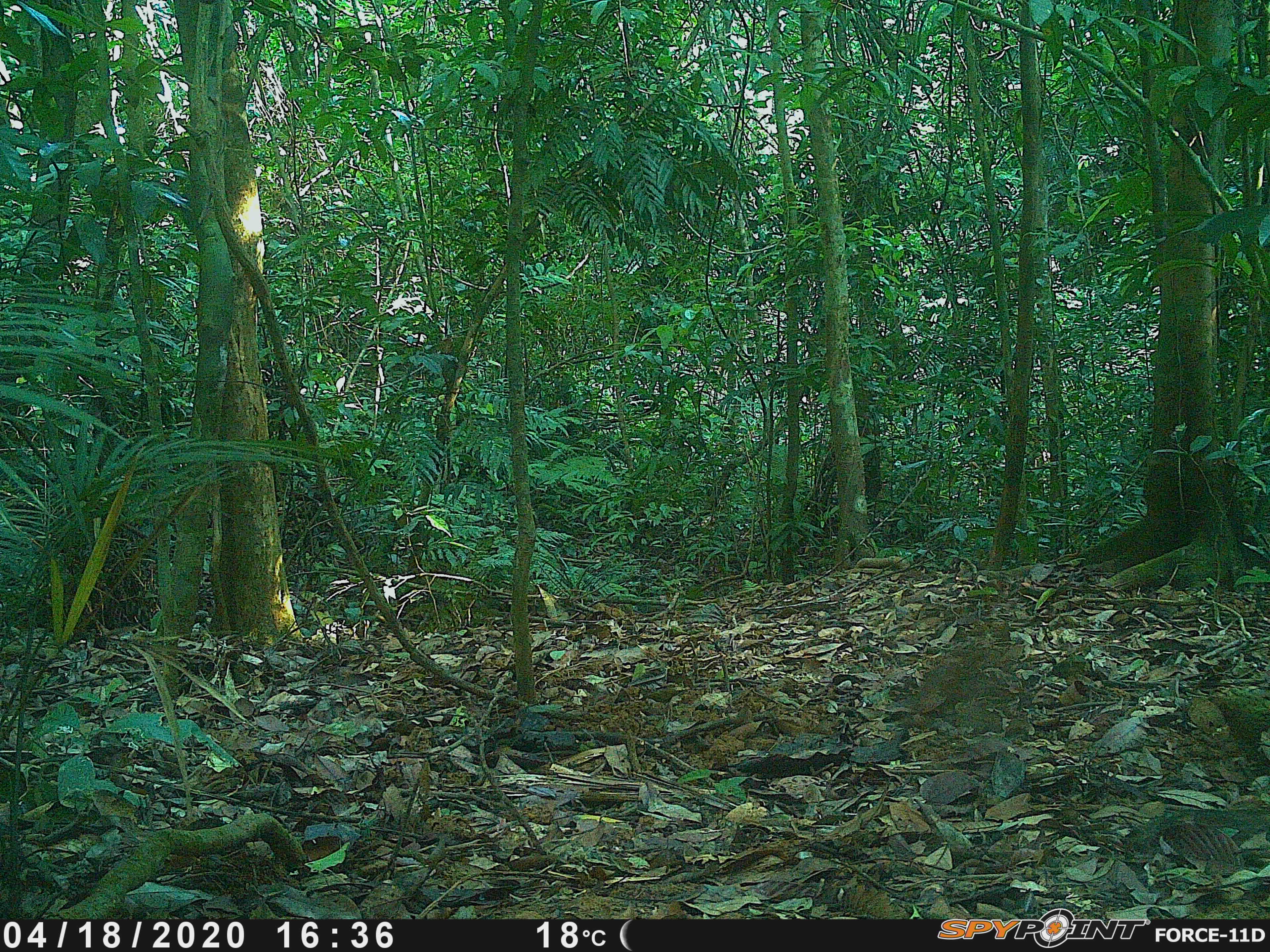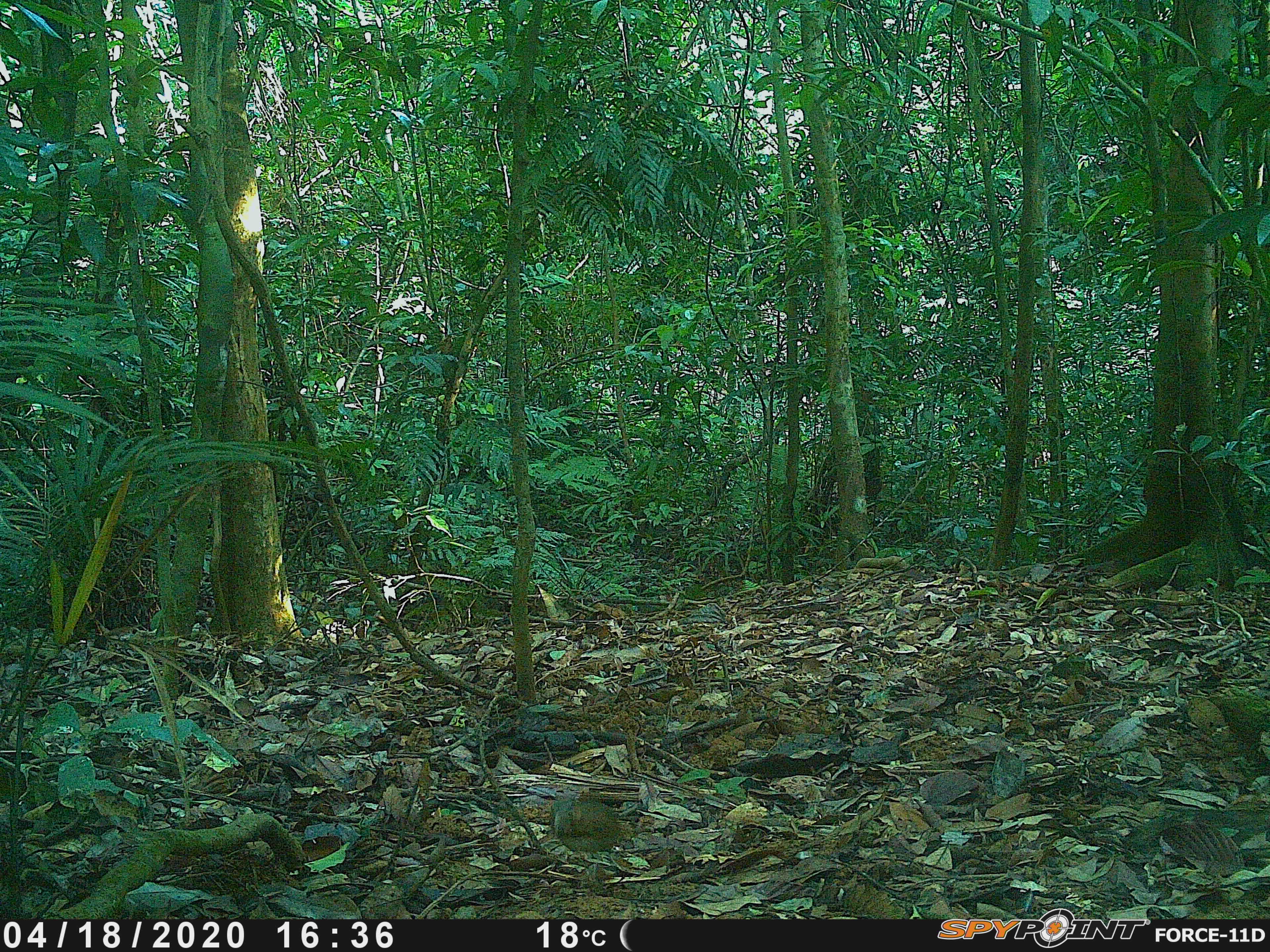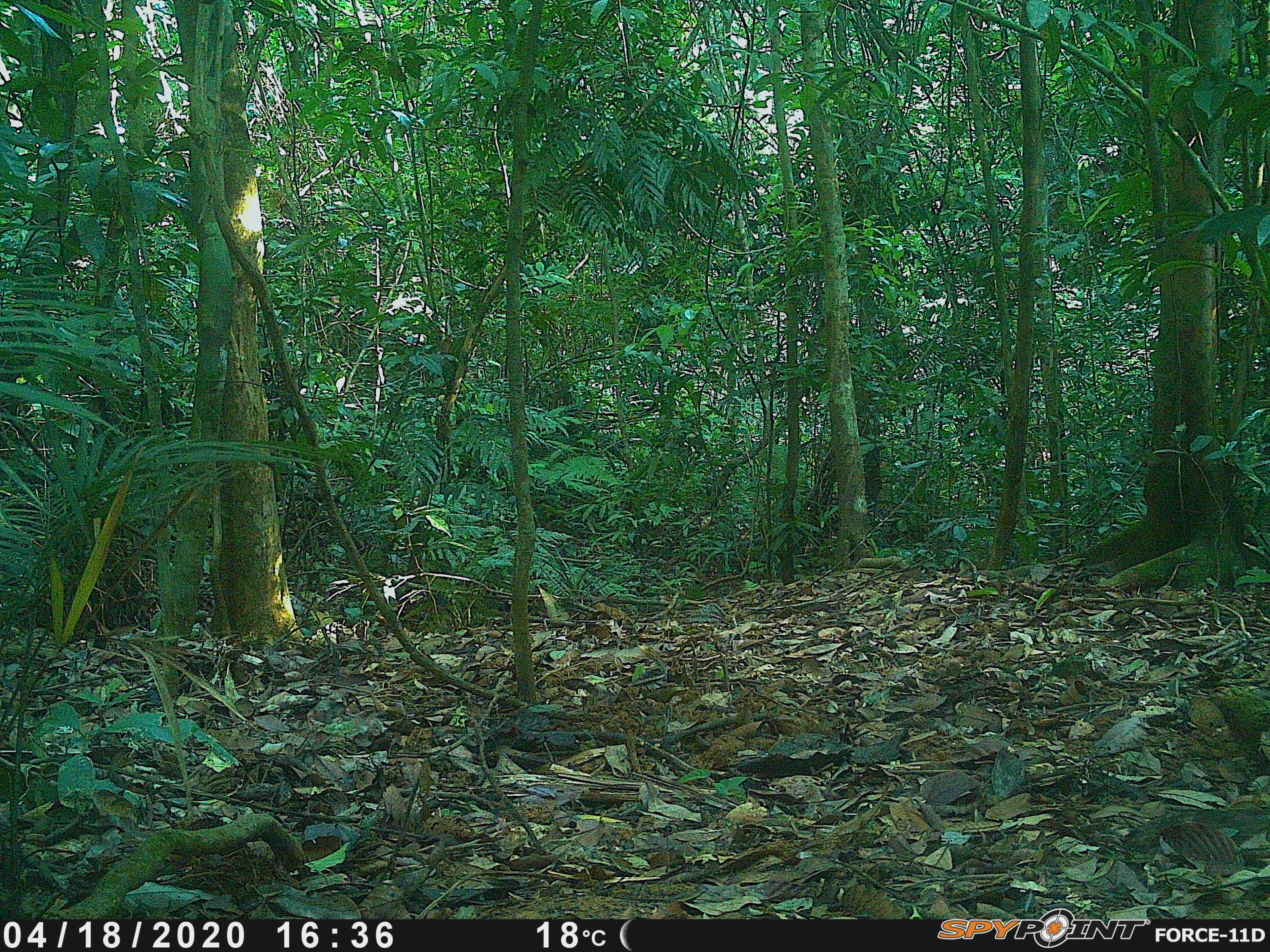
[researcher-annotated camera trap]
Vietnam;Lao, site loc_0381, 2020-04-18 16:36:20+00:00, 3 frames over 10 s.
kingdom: Animalia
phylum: Chordata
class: Aves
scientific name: Aves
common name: bird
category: unidentified bird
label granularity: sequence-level